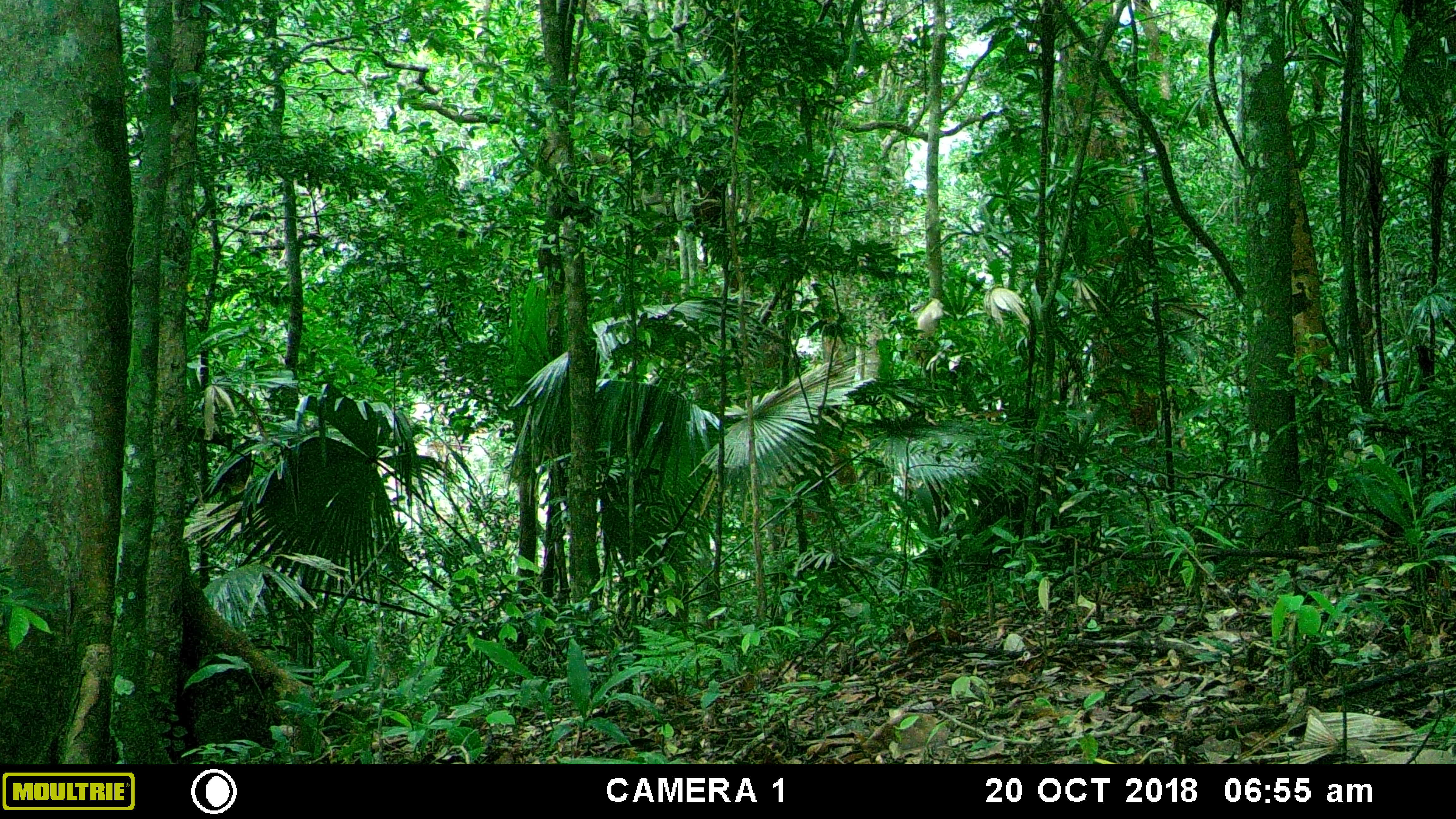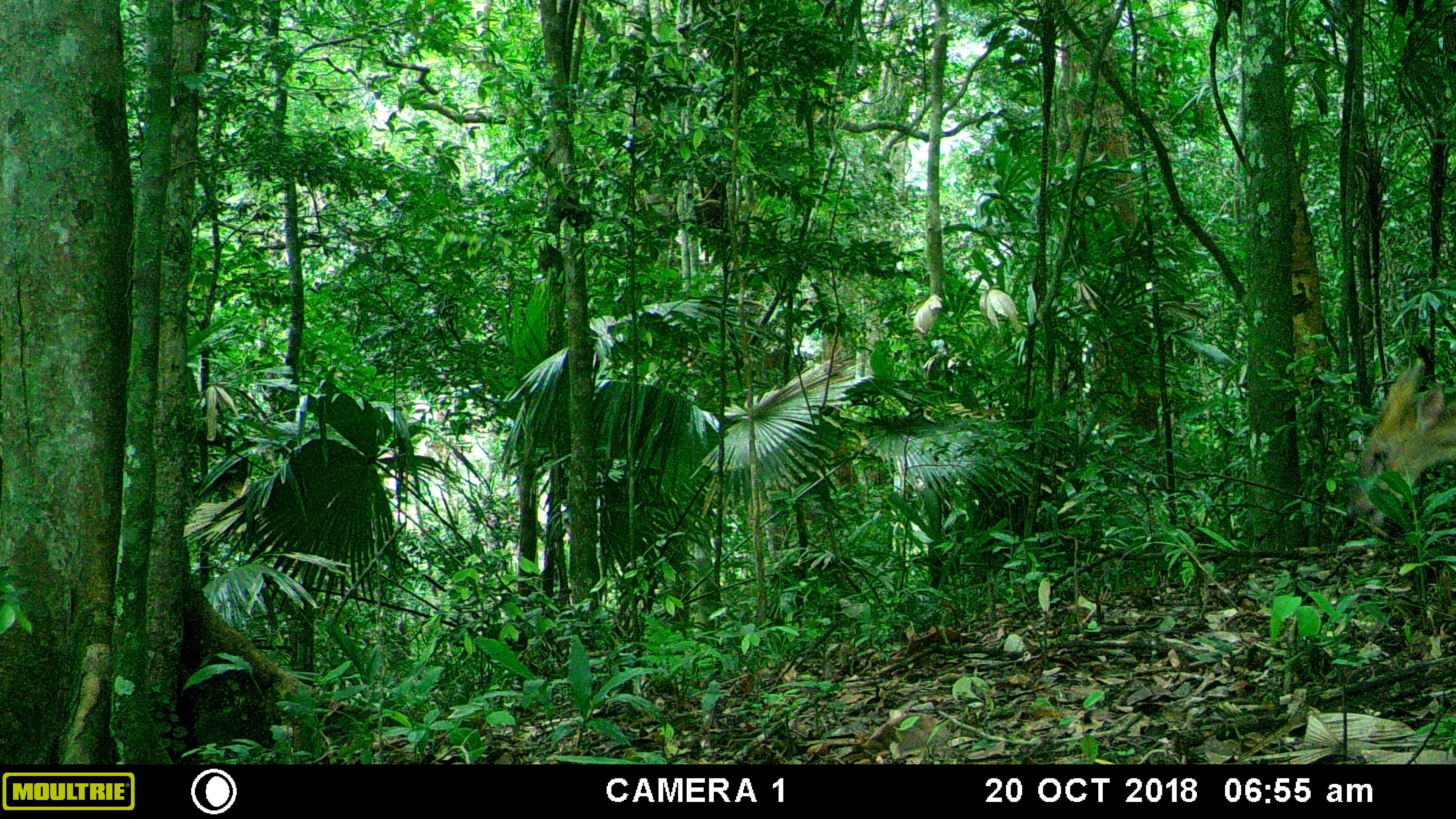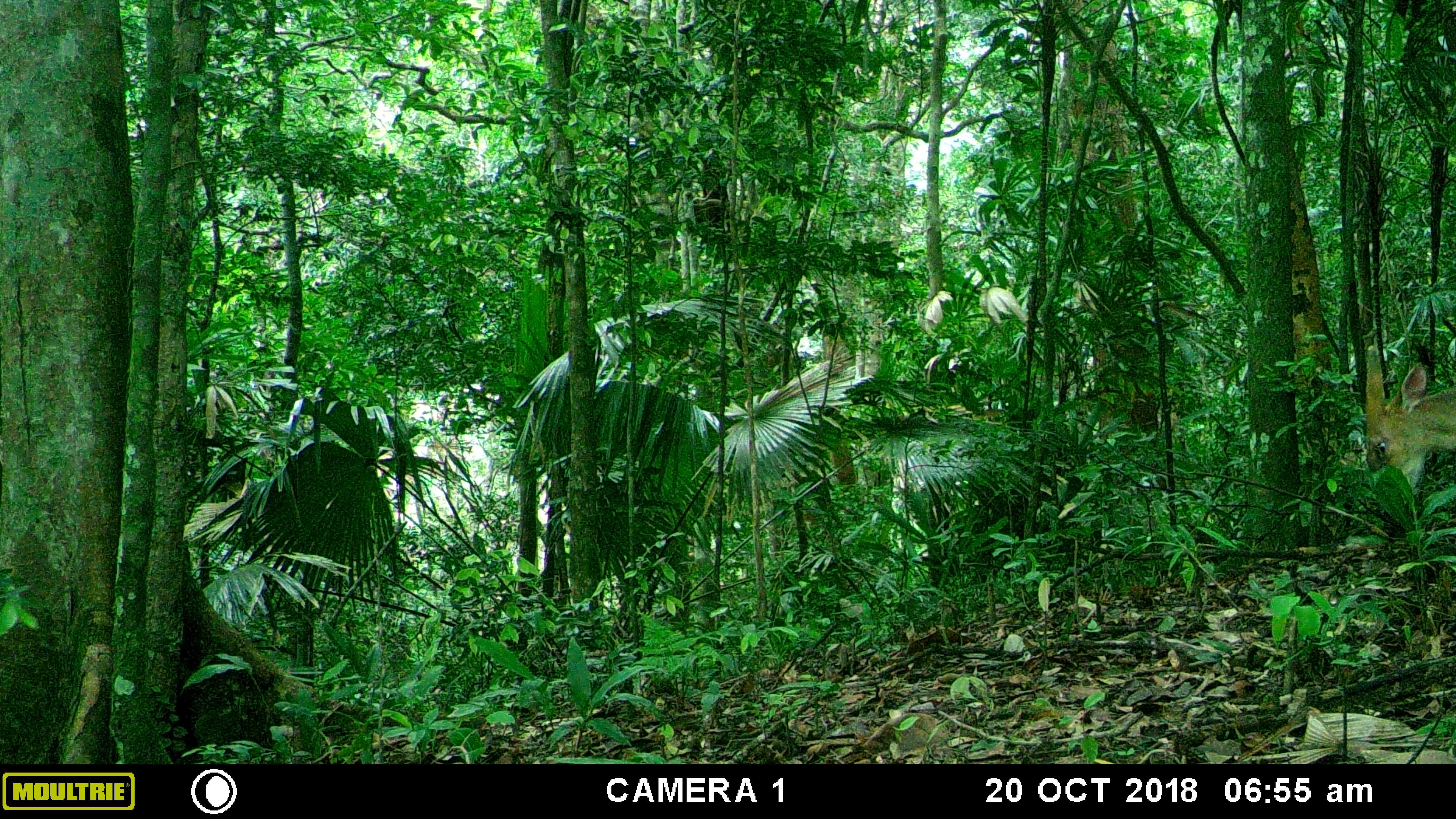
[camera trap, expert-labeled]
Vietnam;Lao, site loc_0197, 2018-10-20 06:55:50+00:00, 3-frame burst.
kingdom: Animalia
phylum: Chordata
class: Mammalia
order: Artiodactyla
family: Cervidae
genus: Muntiacus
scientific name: Muntiacus vuquangensis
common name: large-antlered muntjac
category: large antlered muntjac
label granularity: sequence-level